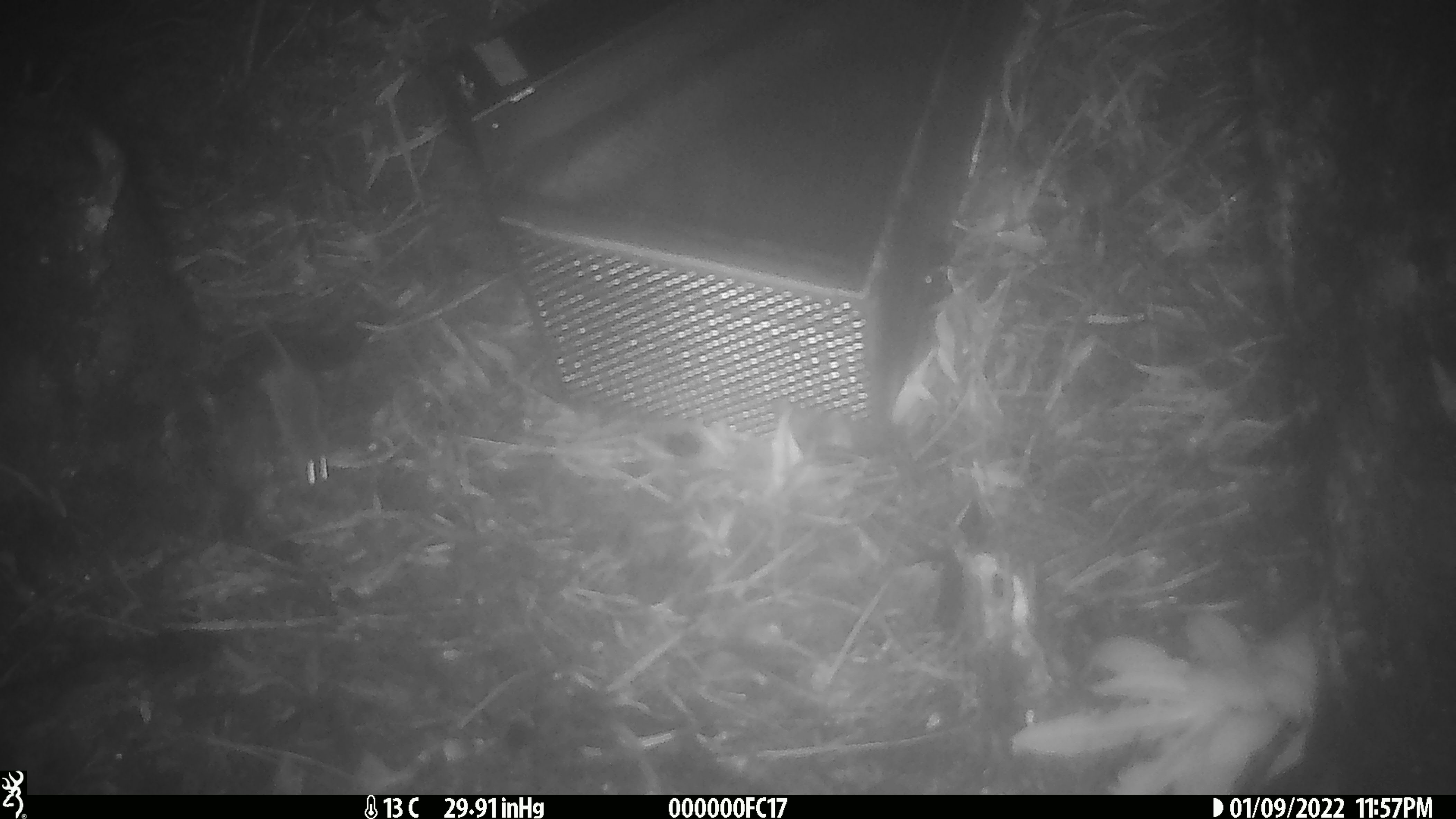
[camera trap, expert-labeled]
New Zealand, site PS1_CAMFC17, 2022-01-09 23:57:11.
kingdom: Animalia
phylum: Chordata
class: Mammalia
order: Rodentia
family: Muridae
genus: Mus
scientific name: Mus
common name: mouse